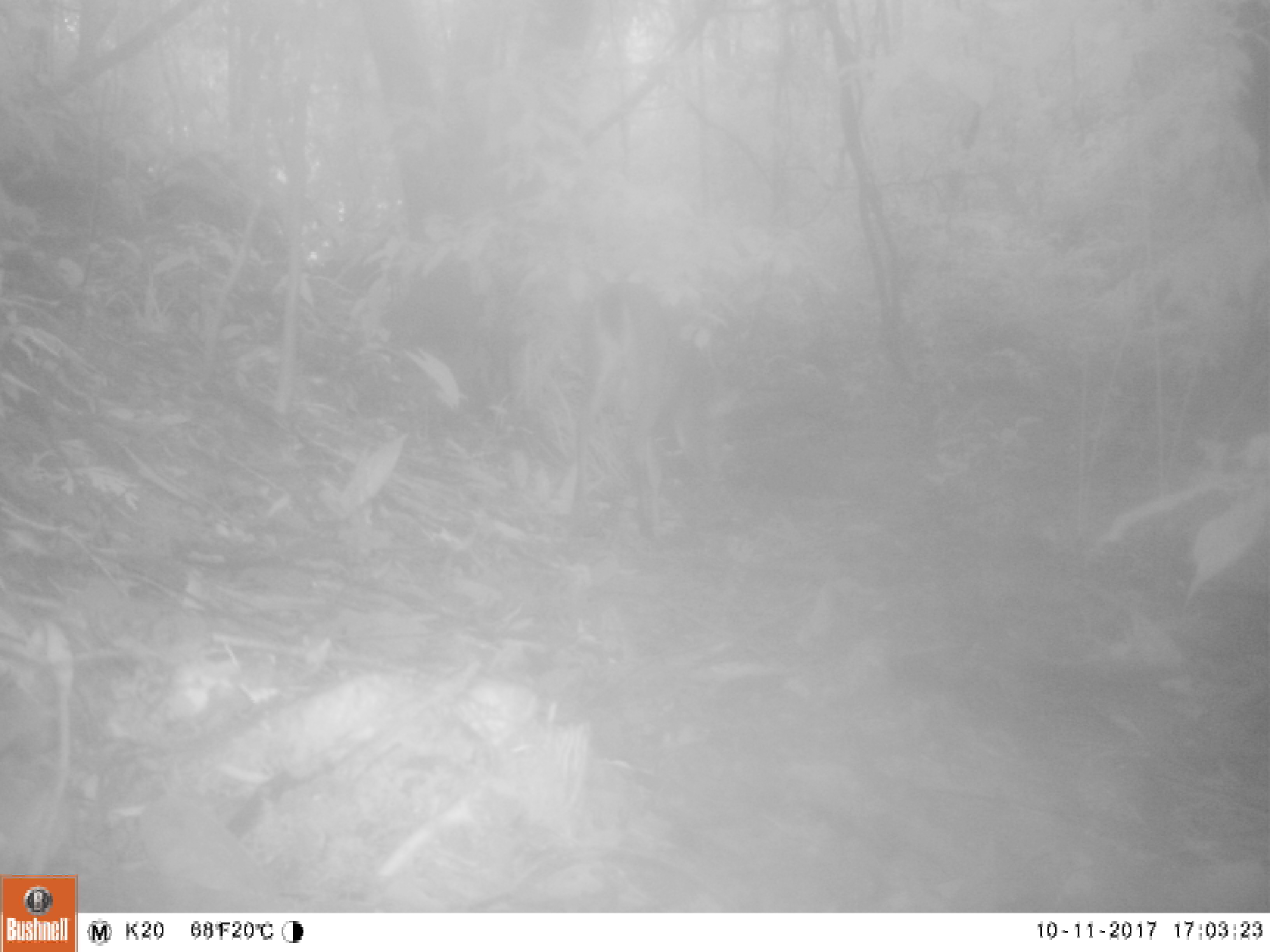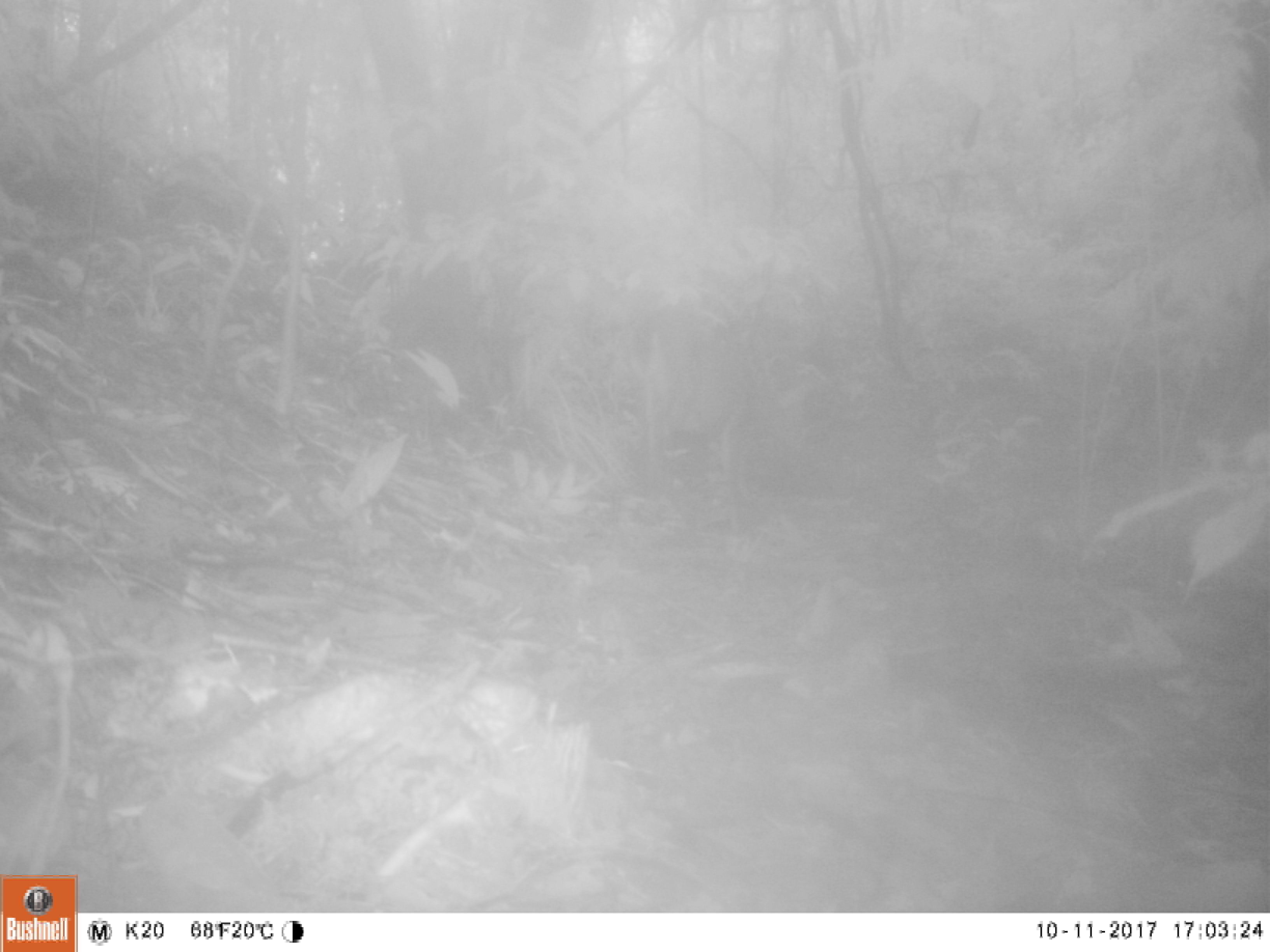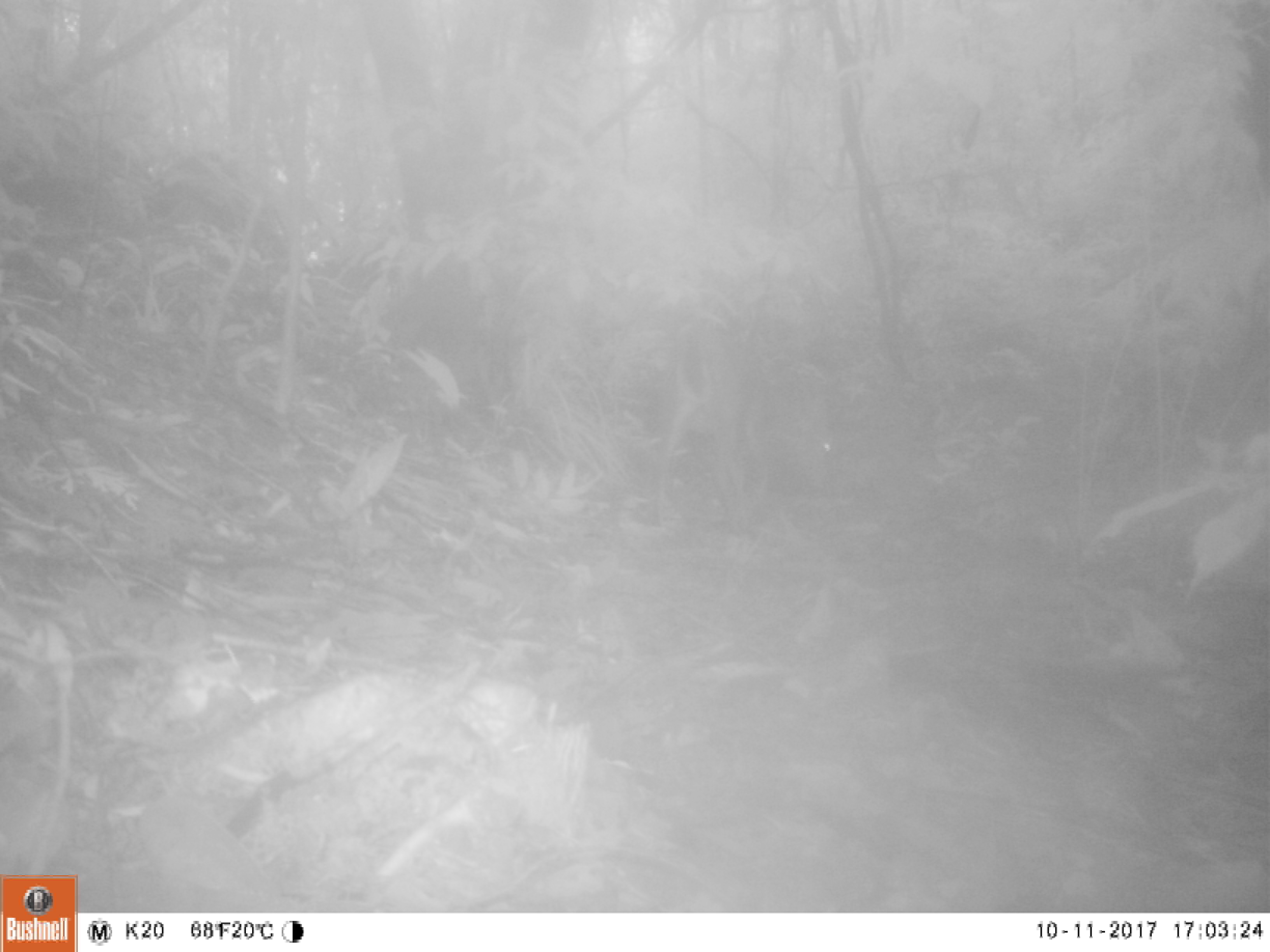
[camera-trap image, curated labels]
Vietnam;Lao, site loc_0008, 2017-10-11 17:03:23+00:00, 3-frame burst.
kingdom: Animalia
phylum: Chordata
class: Mammalia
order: Artiodactyla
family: Cervidae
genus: Muntiacus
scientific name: Muntiacus vuquangensis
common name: large-antlered muntjac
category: large antlered muntjac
Large antlered muntjac (large-antlered muntjac) (Muntiacus vuquangensis). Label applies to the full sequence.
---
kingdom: Animalia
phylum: Chordata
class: Mammalia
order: Artiodactyla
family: Suidae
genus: Sus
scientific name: Sus scrofa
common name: eurasian wild pig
Eurasian wild pig (Sus scrofa). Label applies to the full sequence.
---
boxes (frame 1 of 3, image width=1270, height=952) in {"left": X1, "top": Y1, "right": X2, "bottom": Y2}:
large antlered muntjac: {"left": 571, "top": 281, "right": 745, "bottom": 533}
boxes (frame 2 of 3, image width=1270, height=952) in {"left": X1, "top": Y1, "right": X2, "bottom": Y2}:
large antlered muntjac: {"left": 626, "top": 310, "right": 816, "bottom": 535}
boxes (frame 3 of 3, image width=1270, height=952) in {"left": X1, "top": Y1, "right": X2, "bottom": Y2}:
large antlered muntjac: {"left": 650, "top": 321, "right": 834, "bottom": 537}